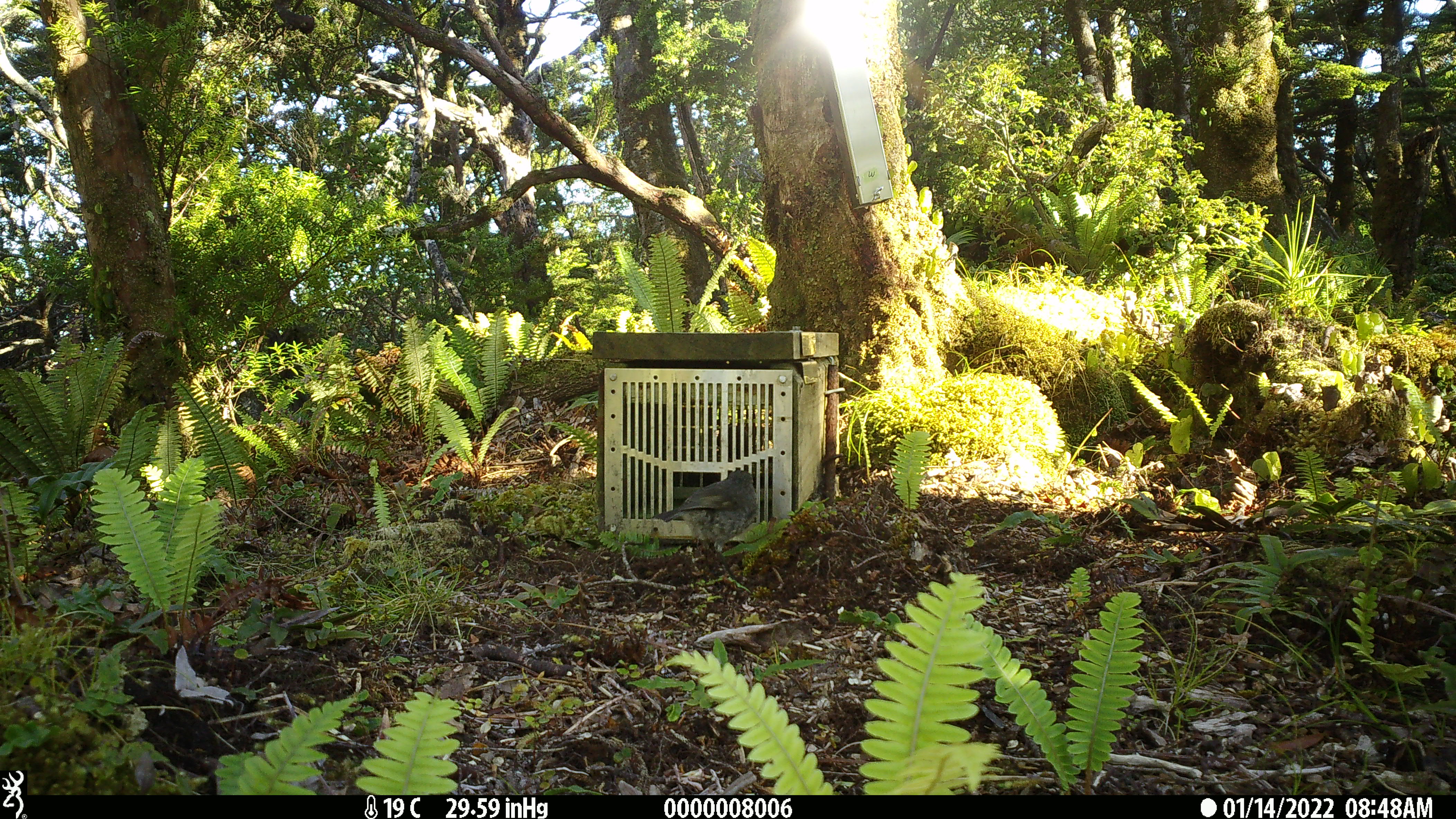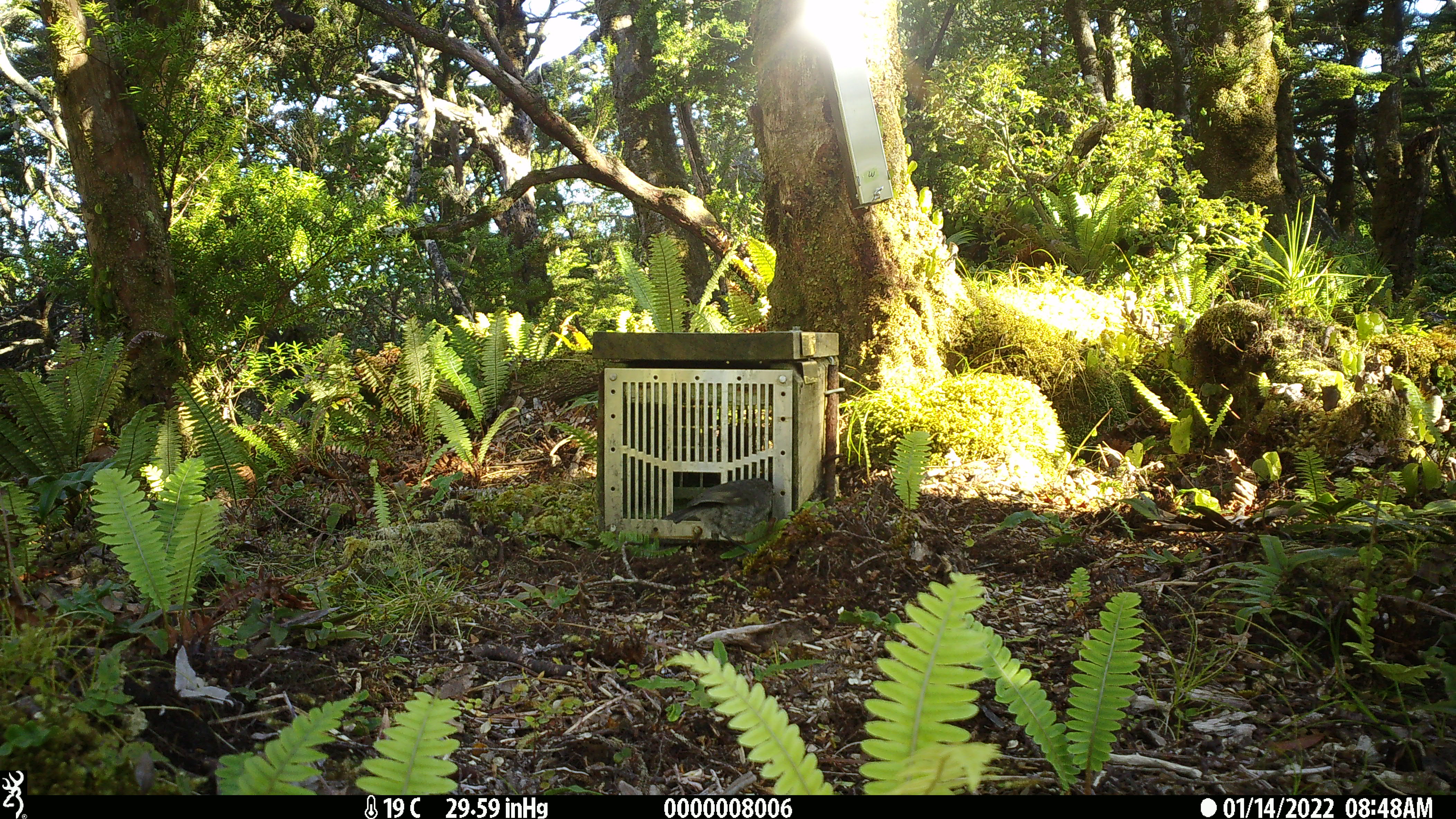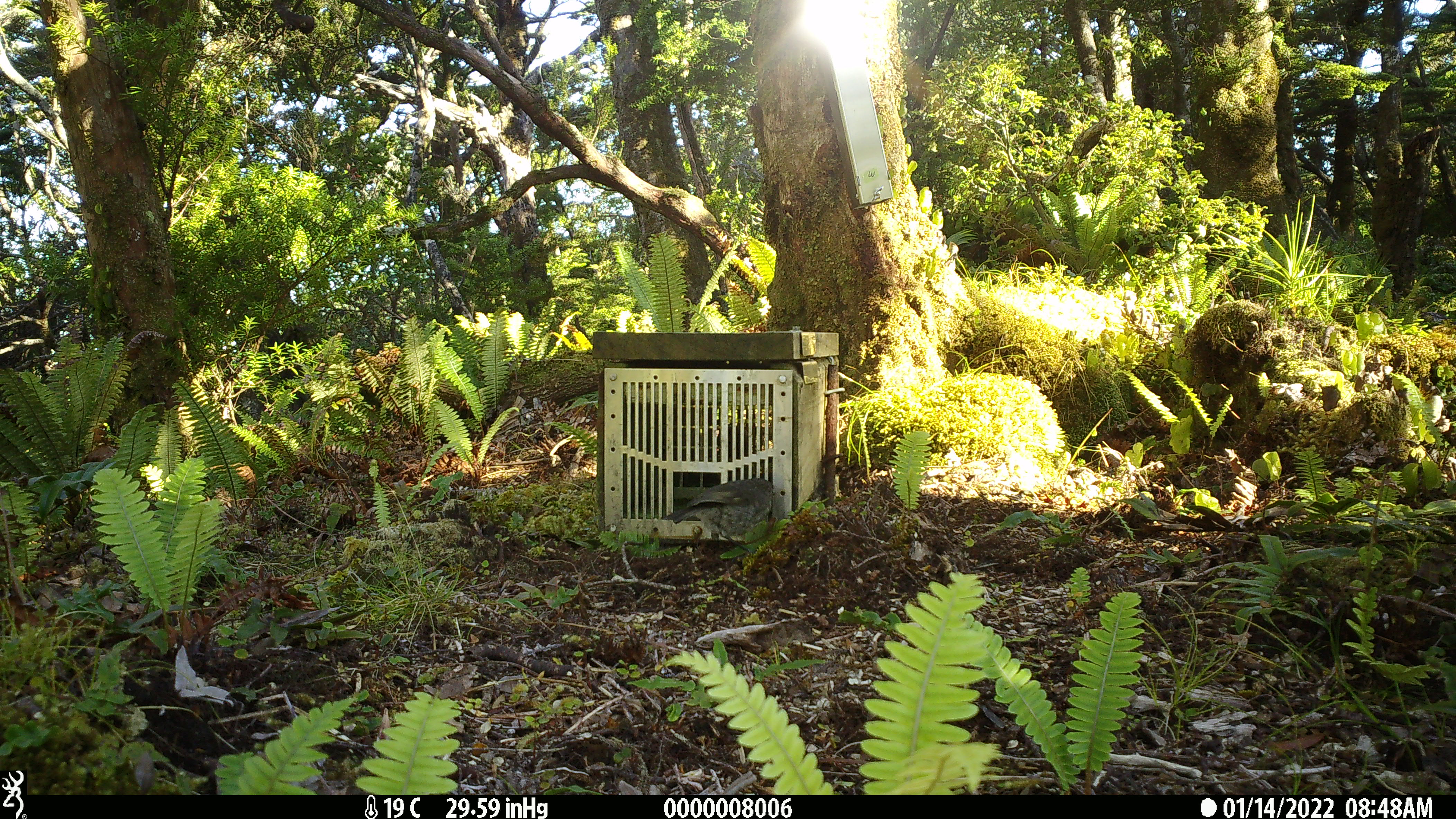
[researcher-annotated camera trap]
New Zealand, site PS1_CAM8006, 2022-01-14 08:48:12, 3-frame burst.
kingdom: Animalia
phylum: Chordata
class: Aves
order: Passeriformes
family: Petroicidae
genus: Petroica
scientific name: Petroica australis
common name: new zealand robin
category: robin